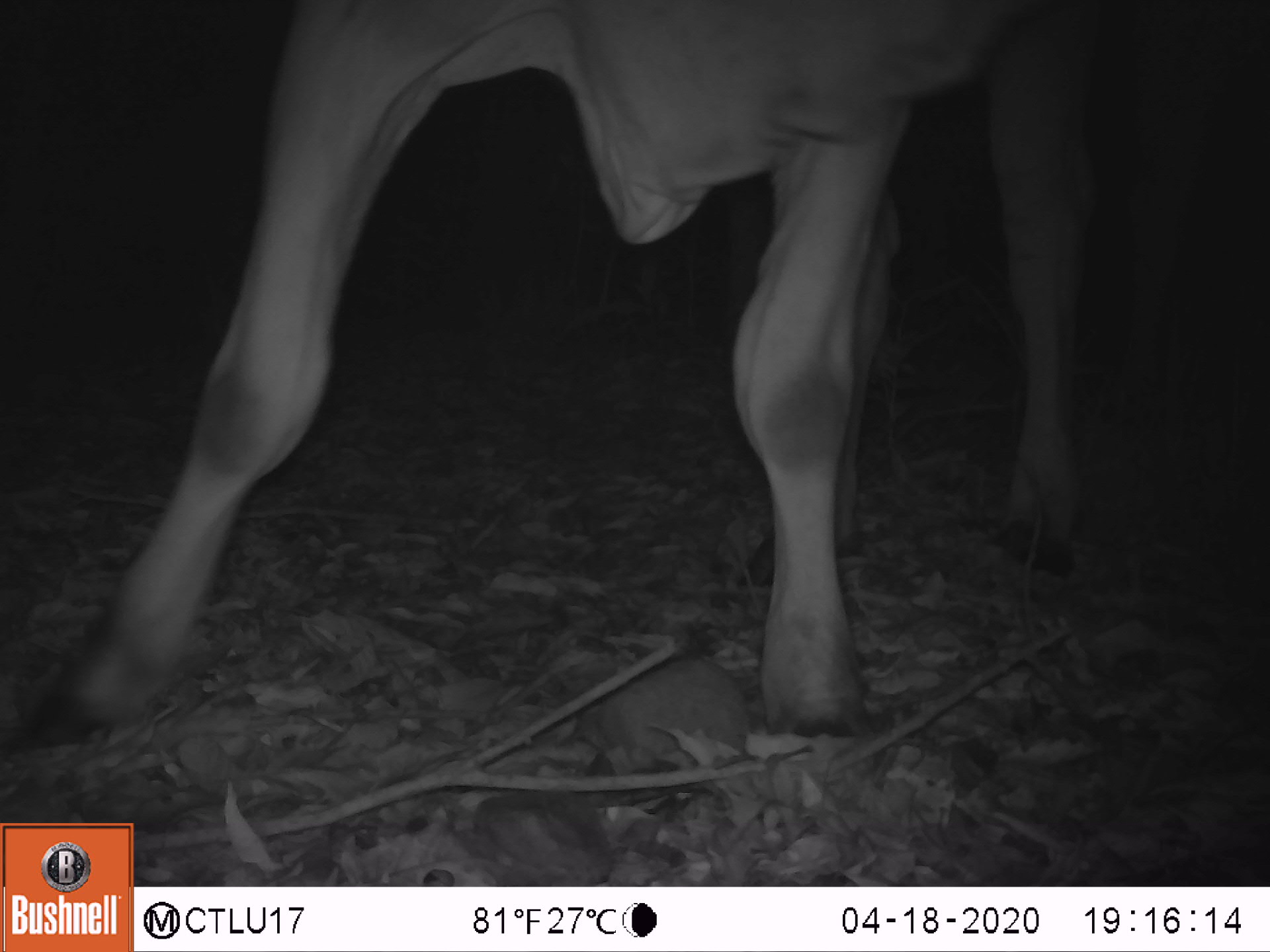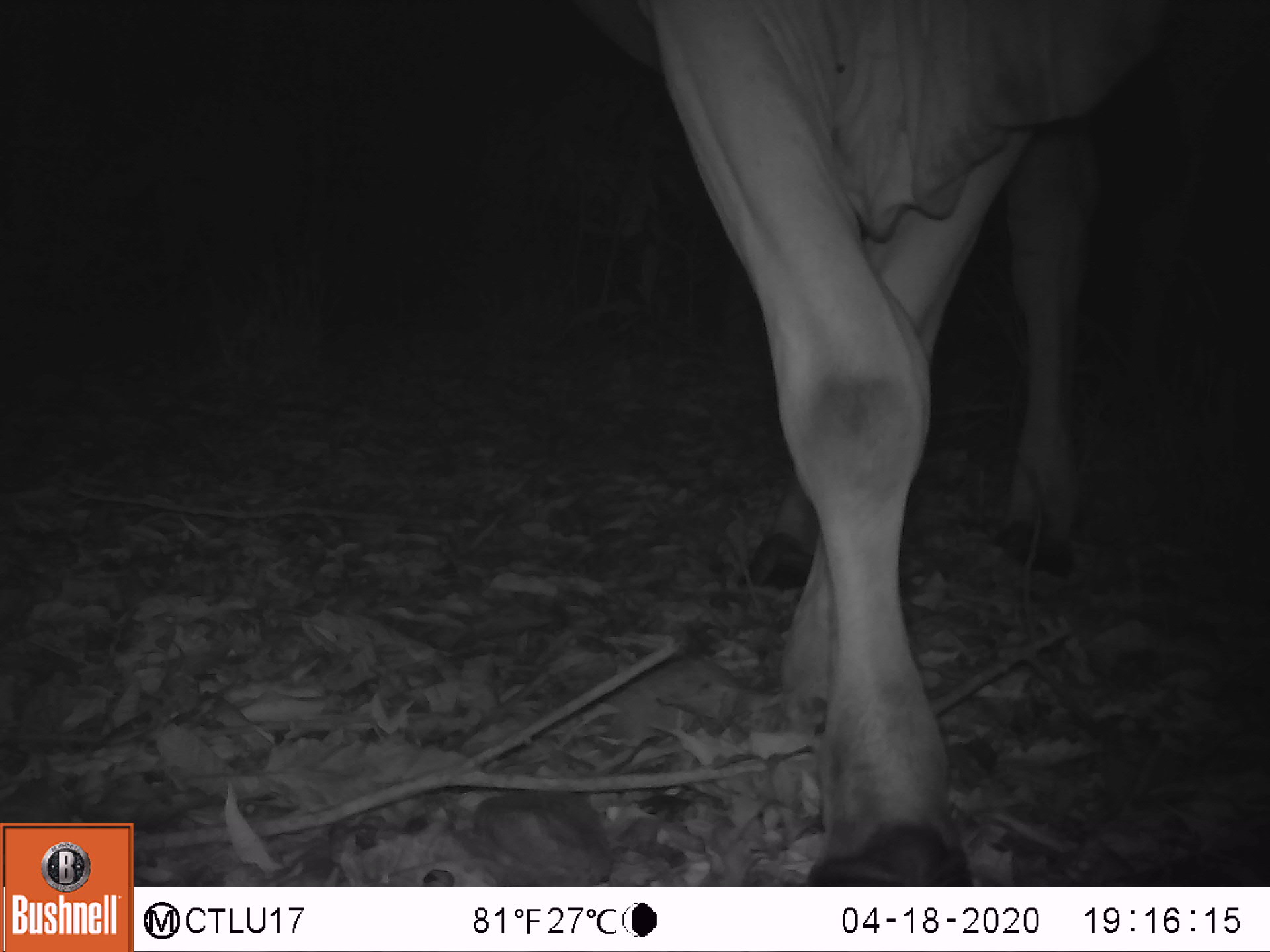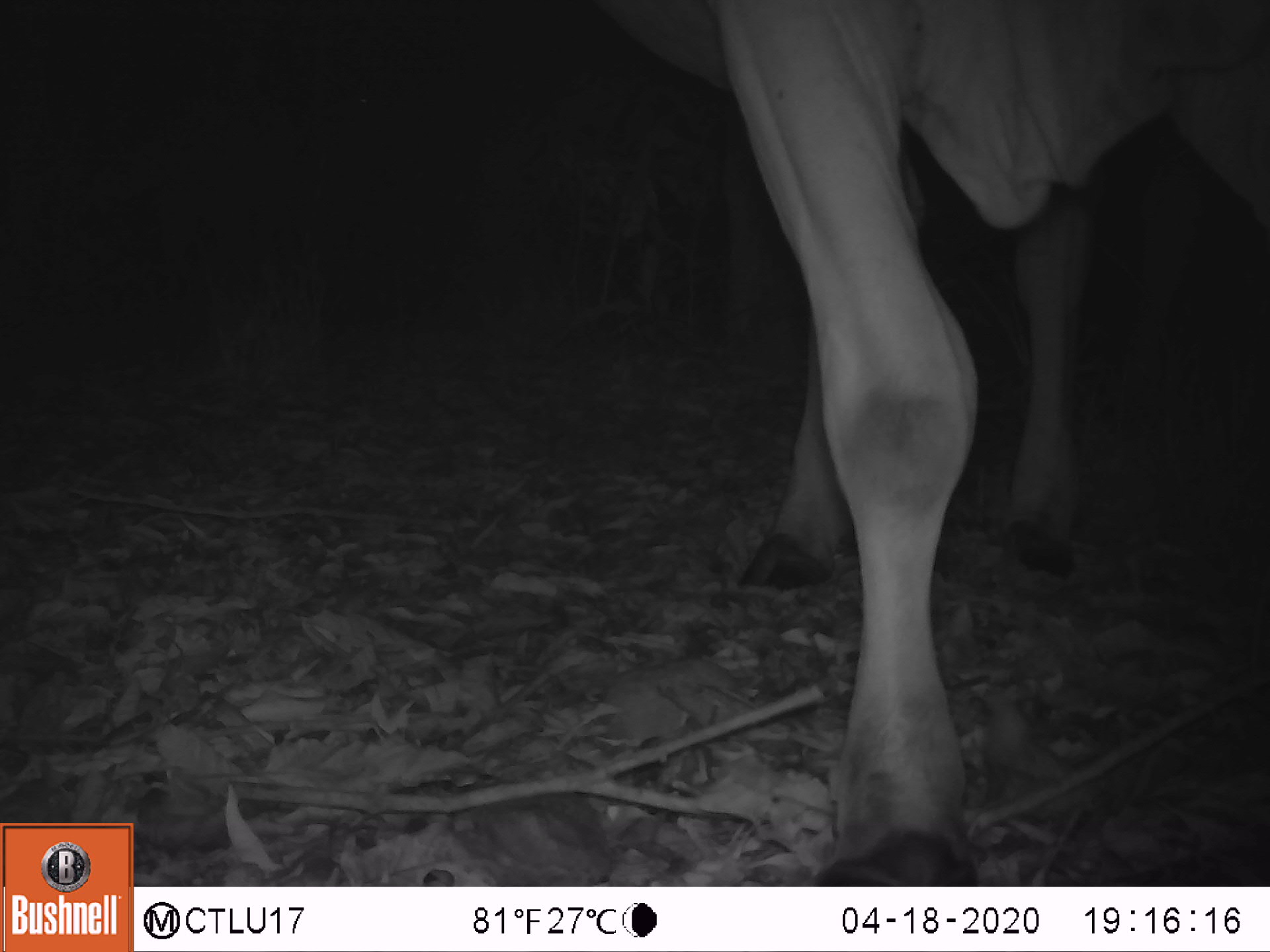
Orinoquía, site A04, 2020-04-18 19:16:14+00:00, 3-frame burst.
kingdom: Animalia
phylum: Chordata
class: Mammalia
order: Artiodactyla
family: Bovidae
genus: Bos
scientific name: Bos taurus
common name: cow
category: cattle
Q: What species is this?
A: Cattle (cow) (Bos taurus).